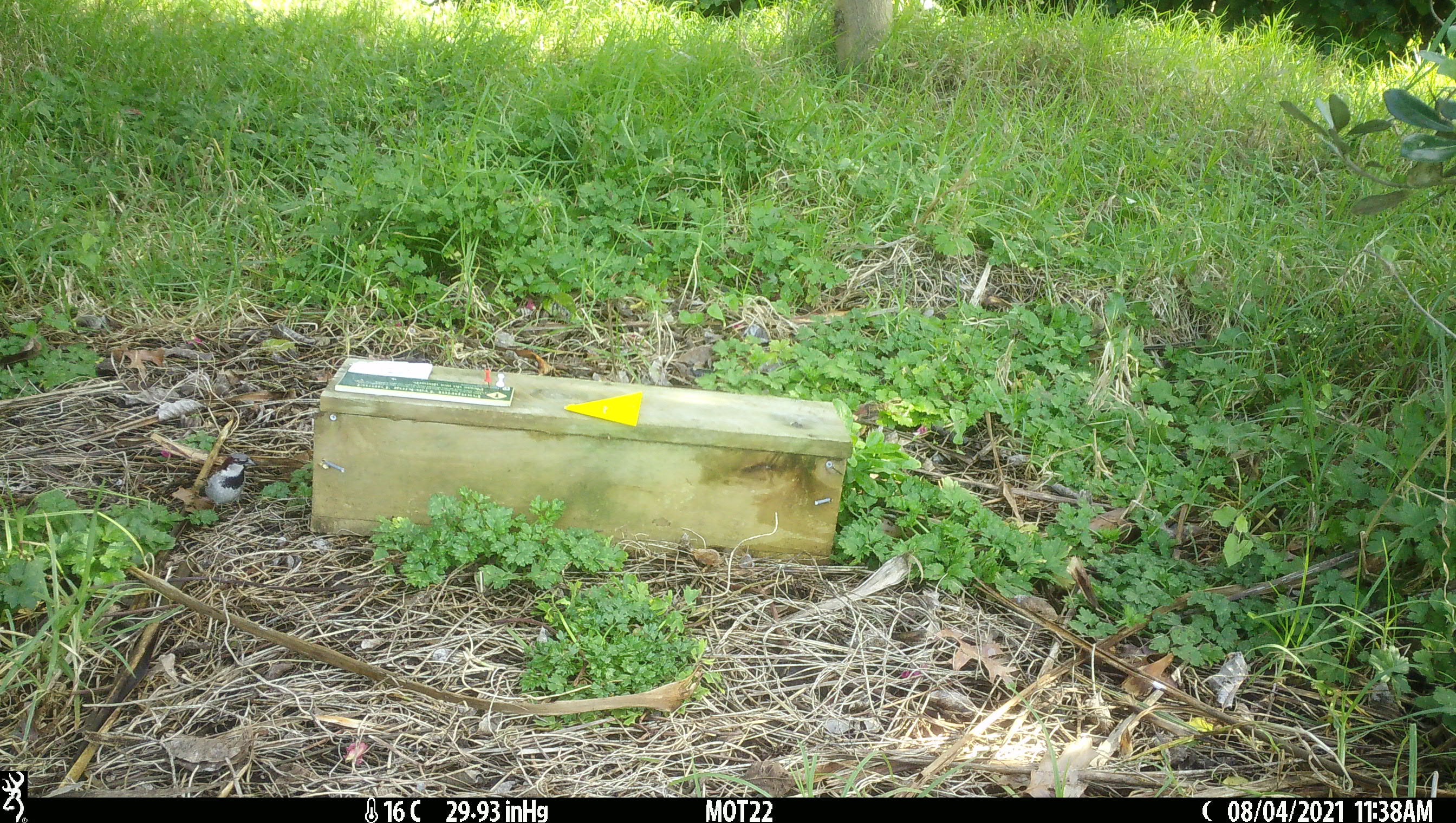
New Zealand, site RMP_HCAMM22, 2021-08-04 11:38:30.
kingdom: Animalia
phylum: Chordata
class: Aves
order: Passeriformes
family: Passeridae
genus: Passer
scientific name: Passer domesticus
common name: house sparrow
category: sparrow